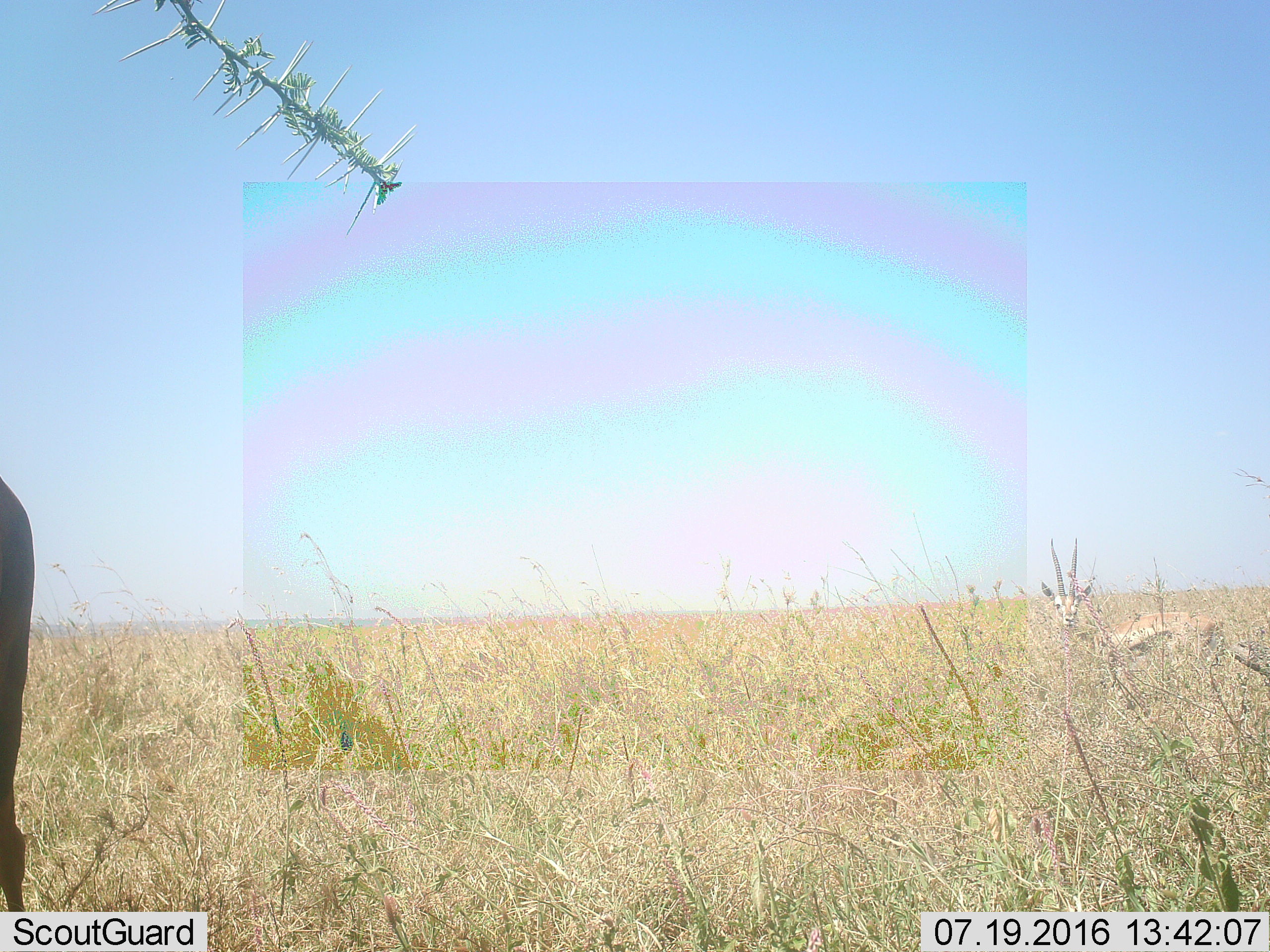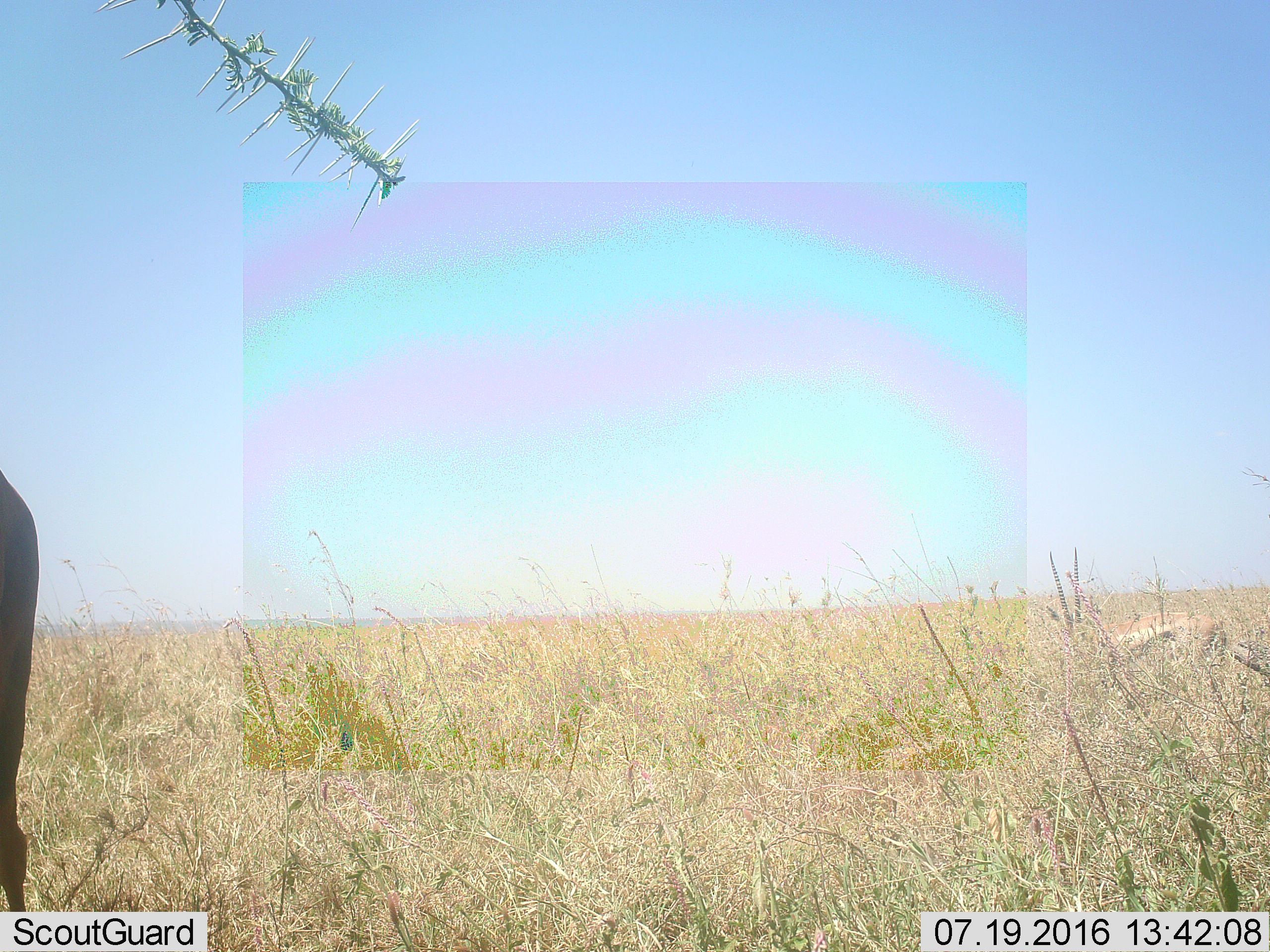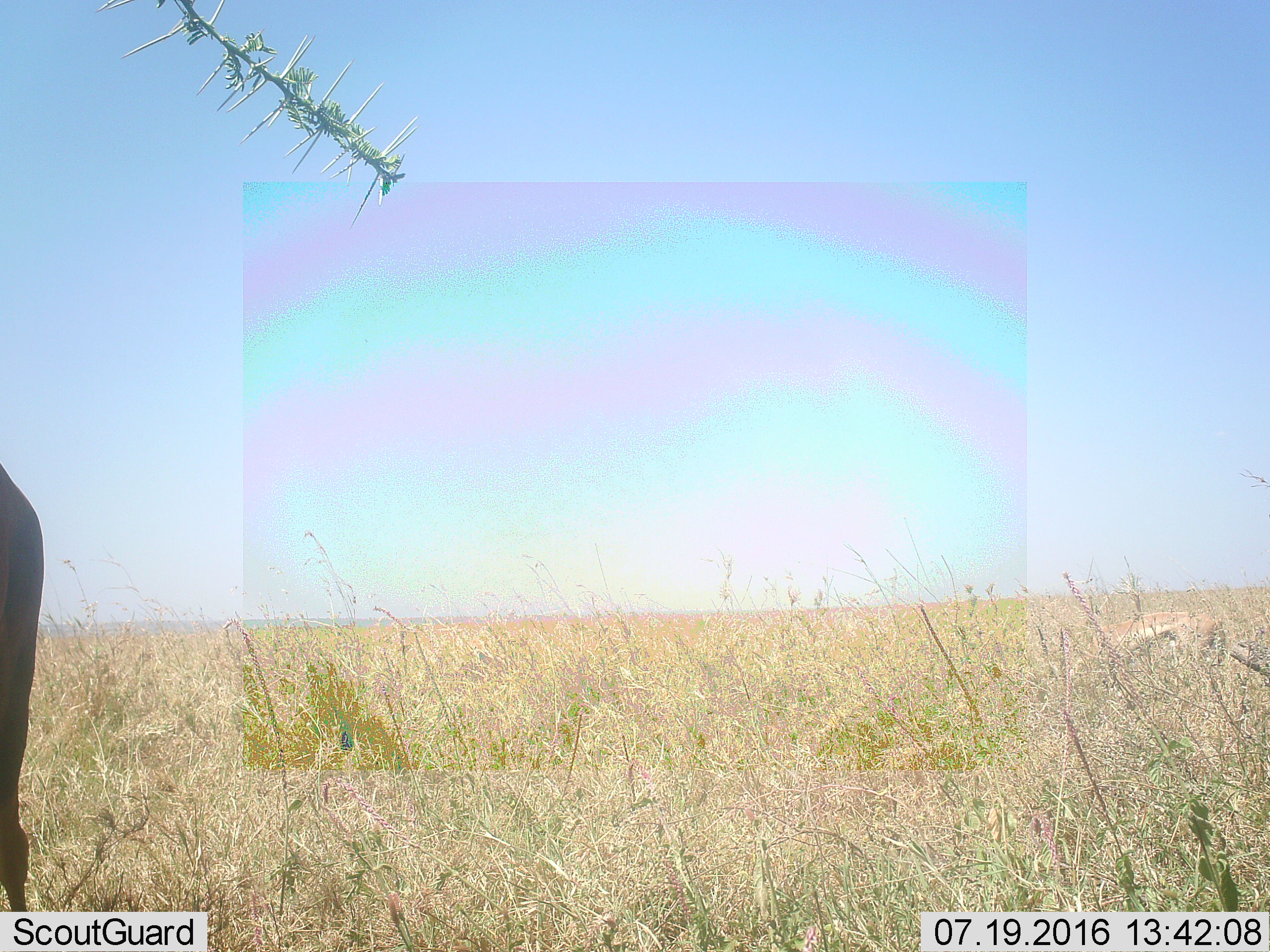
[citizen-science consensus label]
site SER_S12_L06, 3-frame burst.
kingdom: Animalia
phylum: Chordata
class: Mammalia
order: Artiodactyla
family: Bovidae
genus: Eudorcas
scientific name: Eudorcas thomsonii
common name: thomson's gazelle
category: gazellethomsons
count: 2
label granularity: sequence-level